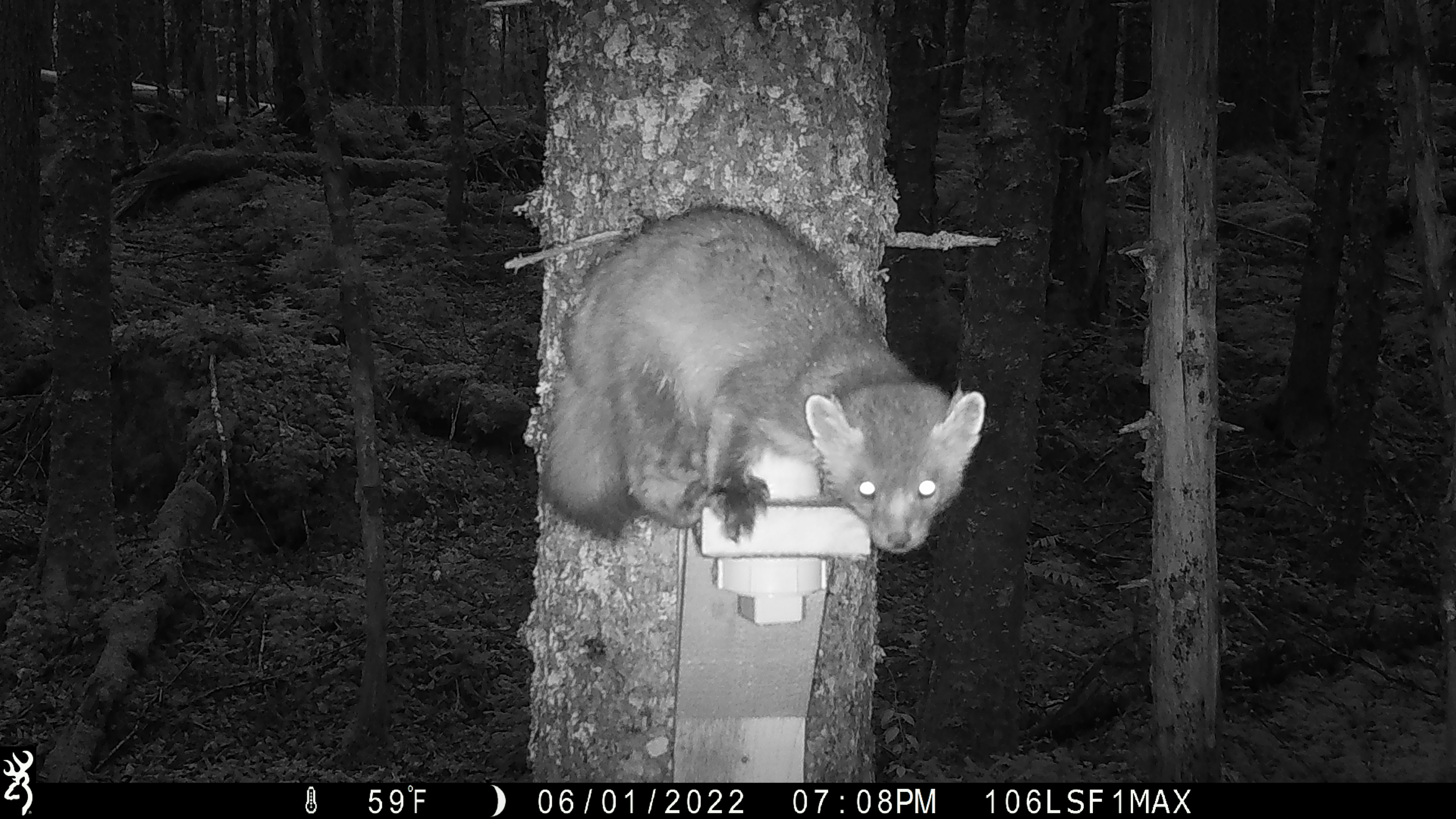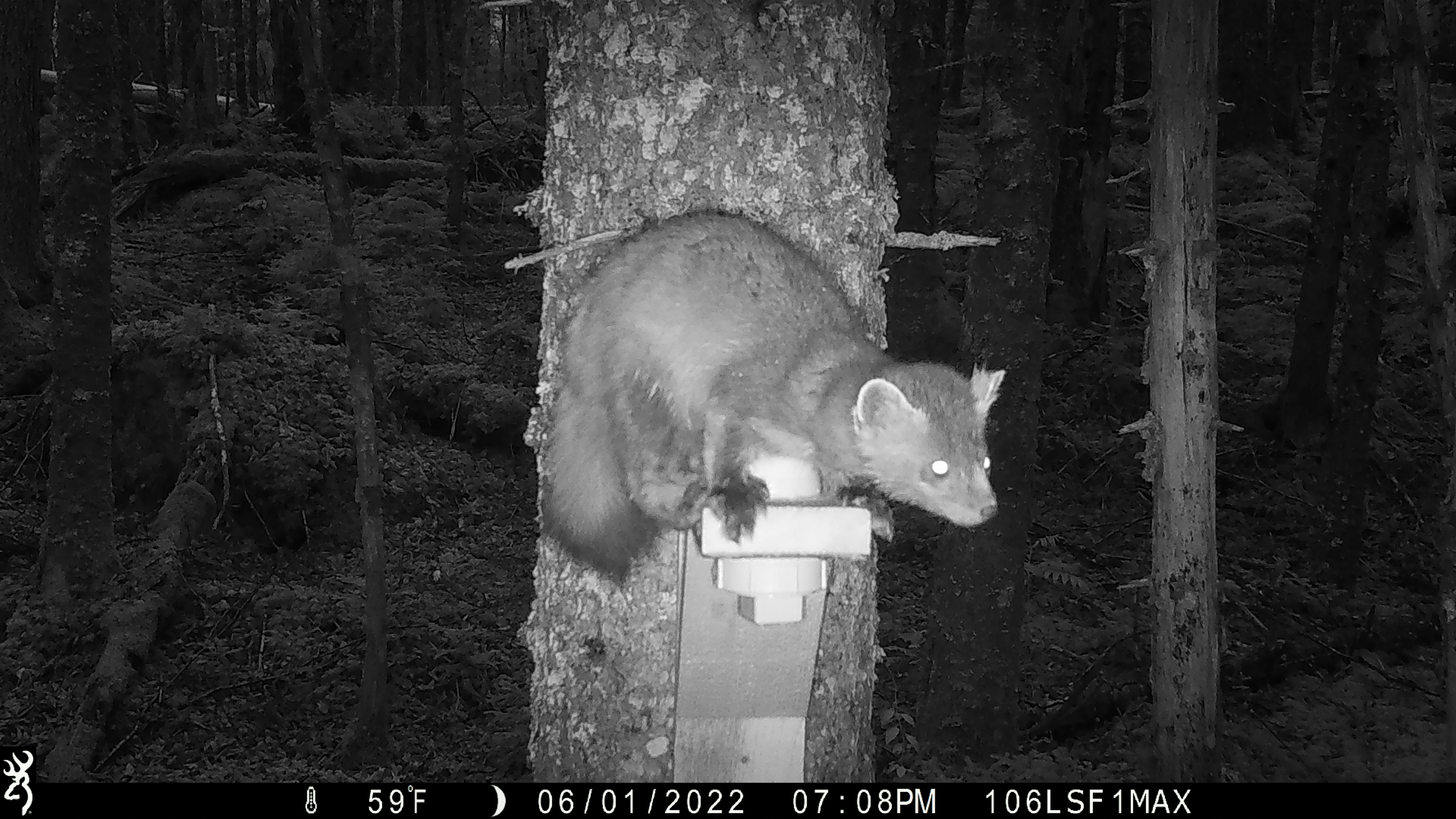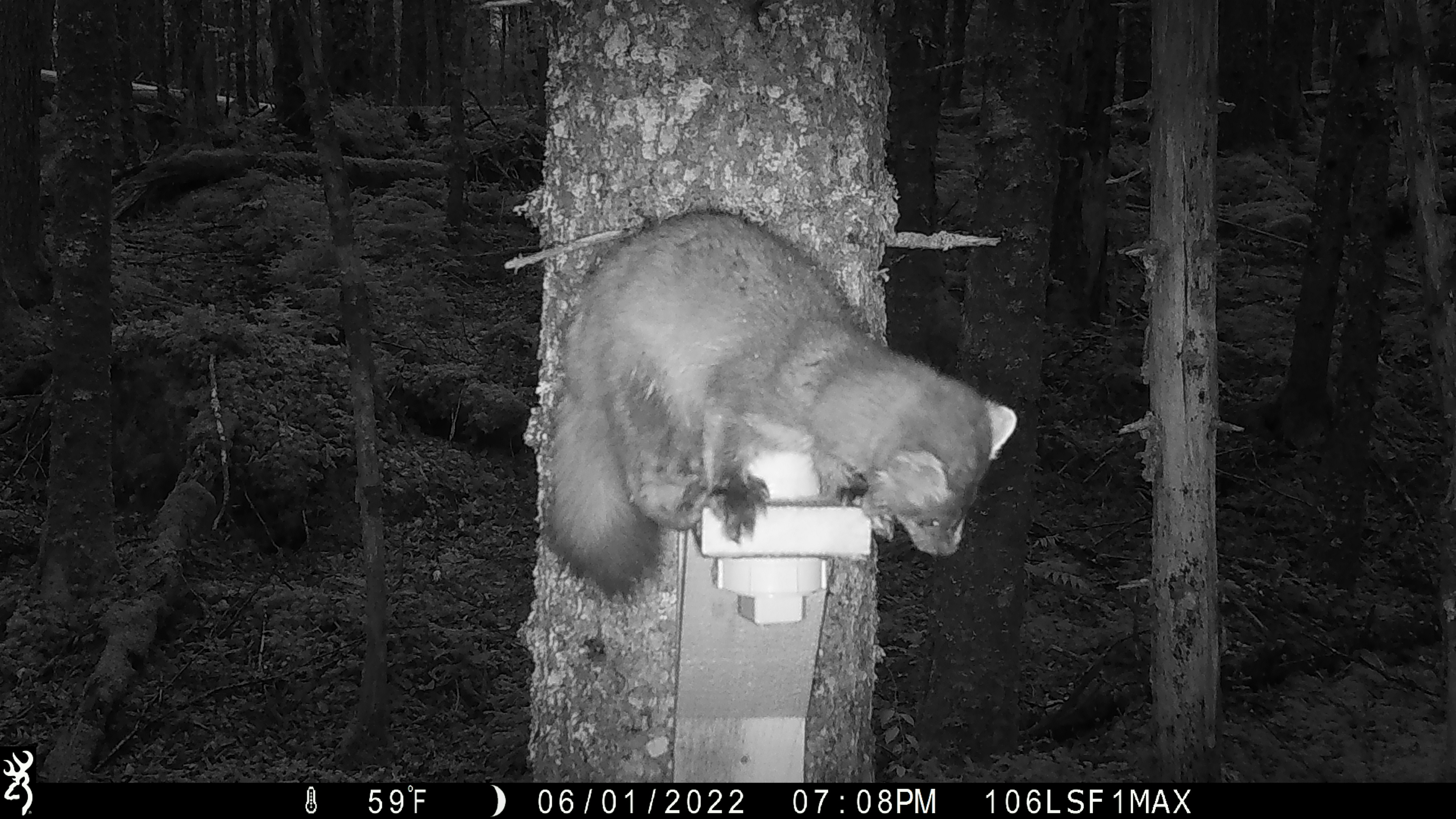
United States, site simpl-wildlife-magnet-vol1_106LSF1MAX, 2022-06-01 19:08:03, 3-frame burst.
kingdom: Animalia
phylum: Chordata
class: Mammalia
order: Carnivora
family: Mustelidae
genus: Martes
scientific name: Martes americana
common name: american marten